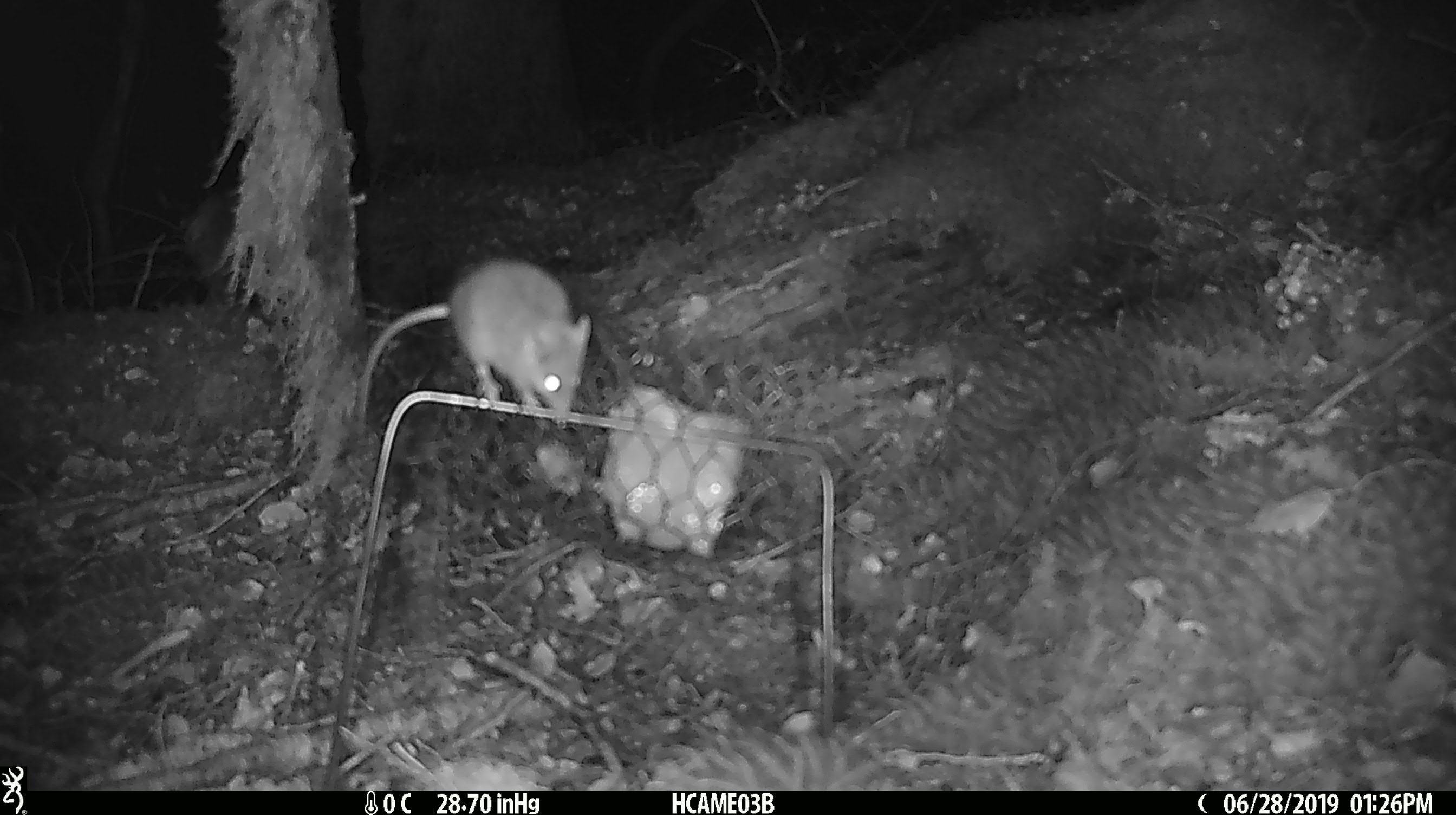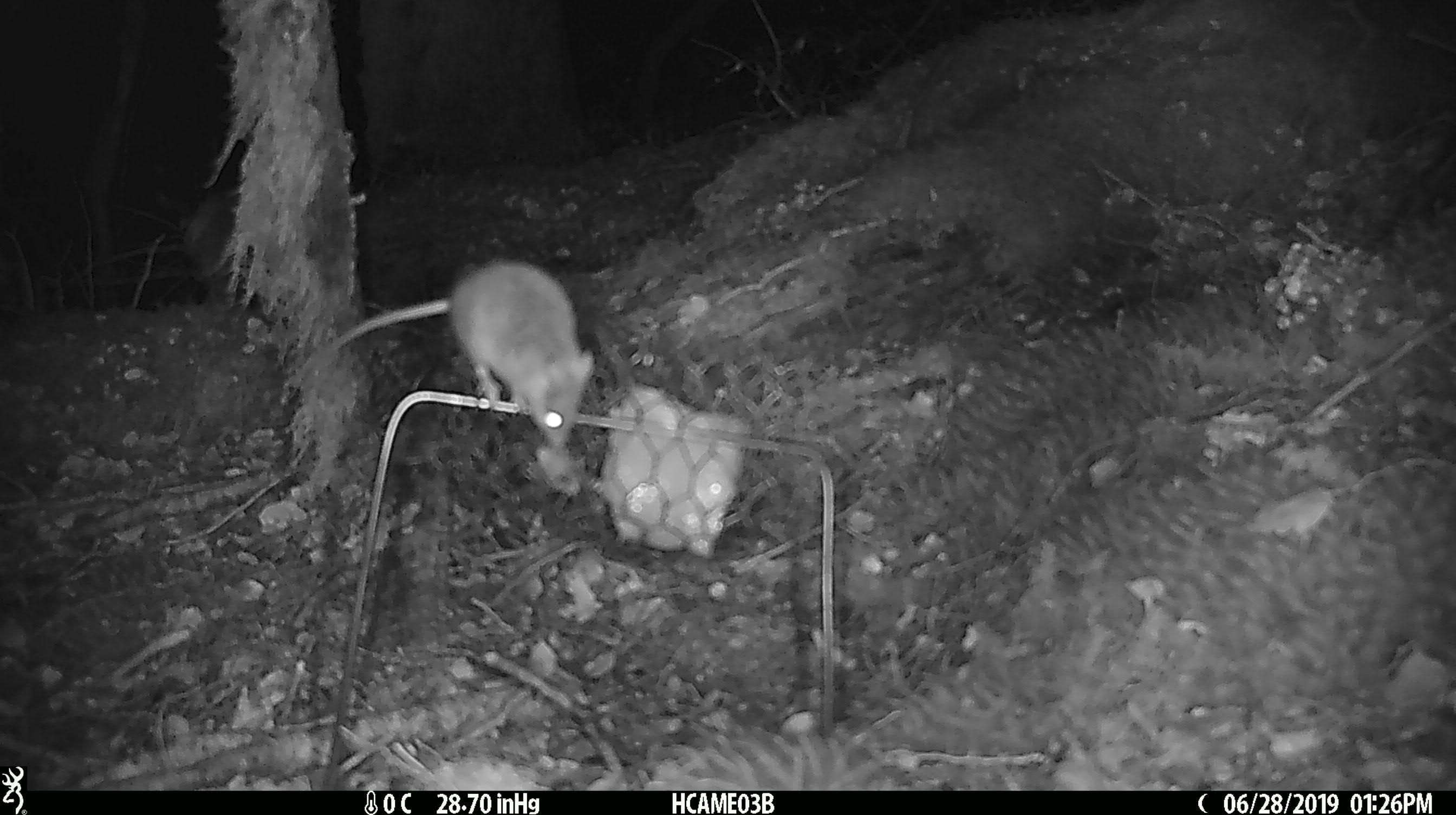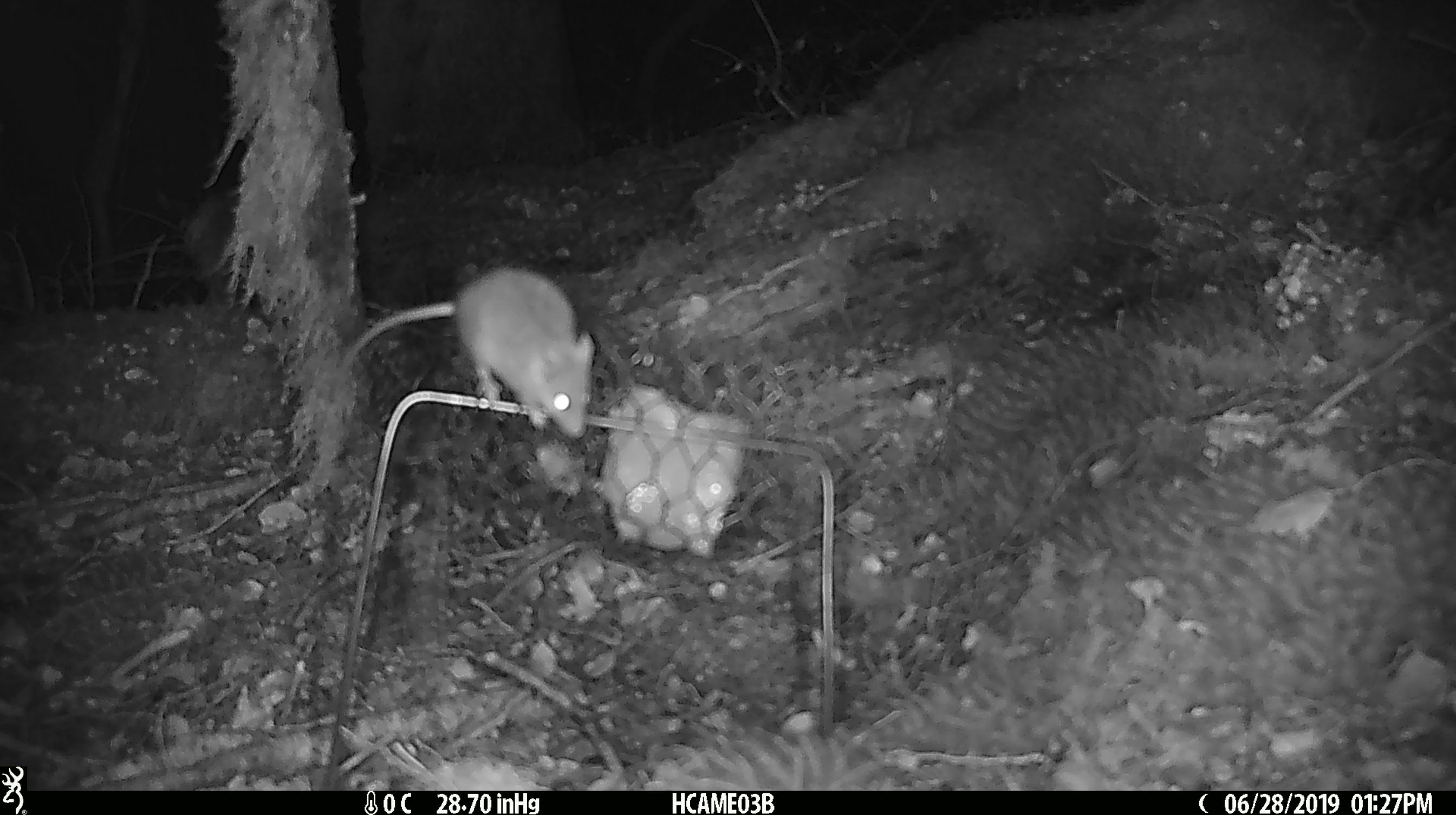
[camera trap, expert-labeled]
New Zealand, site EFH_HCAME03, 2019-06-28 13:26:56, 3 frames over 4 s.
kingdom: Animalia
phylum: Chordata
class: Mammalia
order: Rodentia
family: Muridae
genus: Mus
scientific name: Mus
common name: mouse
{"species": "mouse (Mus)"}